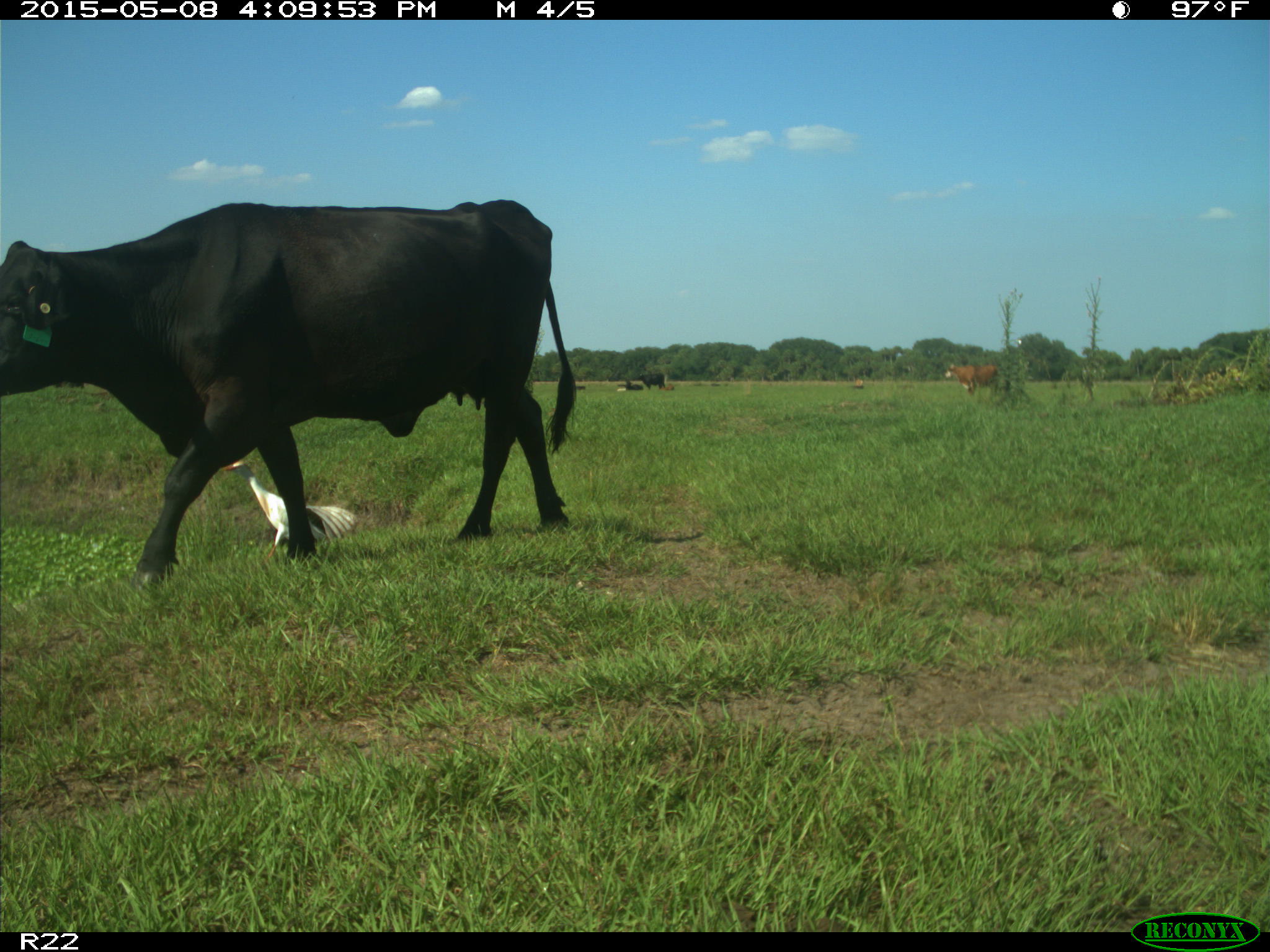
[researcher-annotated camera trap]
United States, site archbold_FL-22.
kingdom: Animalia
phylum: Chordata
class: Mammalia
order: Artiodactyla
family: Bovidae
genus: Bos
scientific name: Bos taurus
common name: domestic cow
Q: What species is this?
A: Bos taurus (domestic cow).